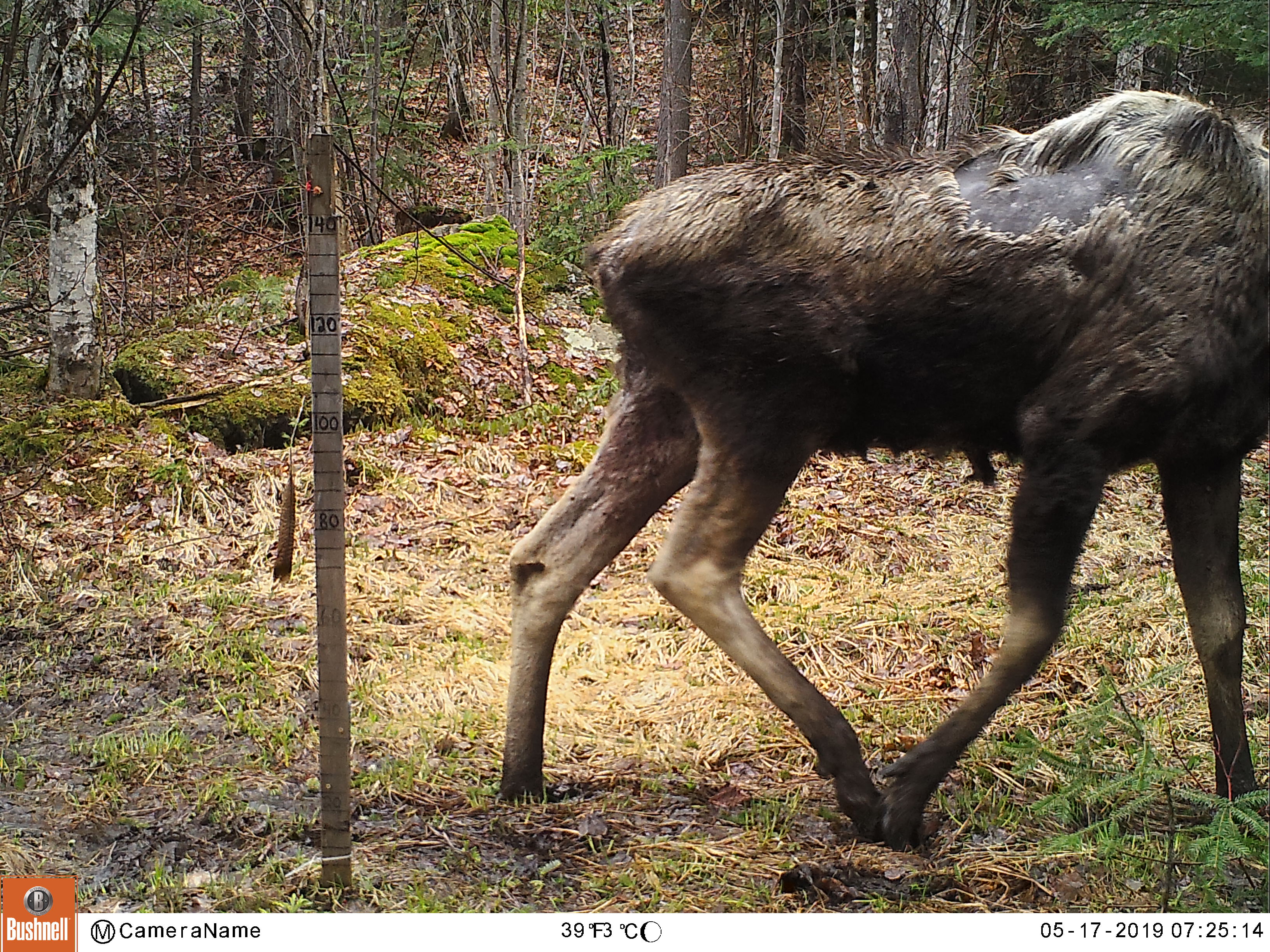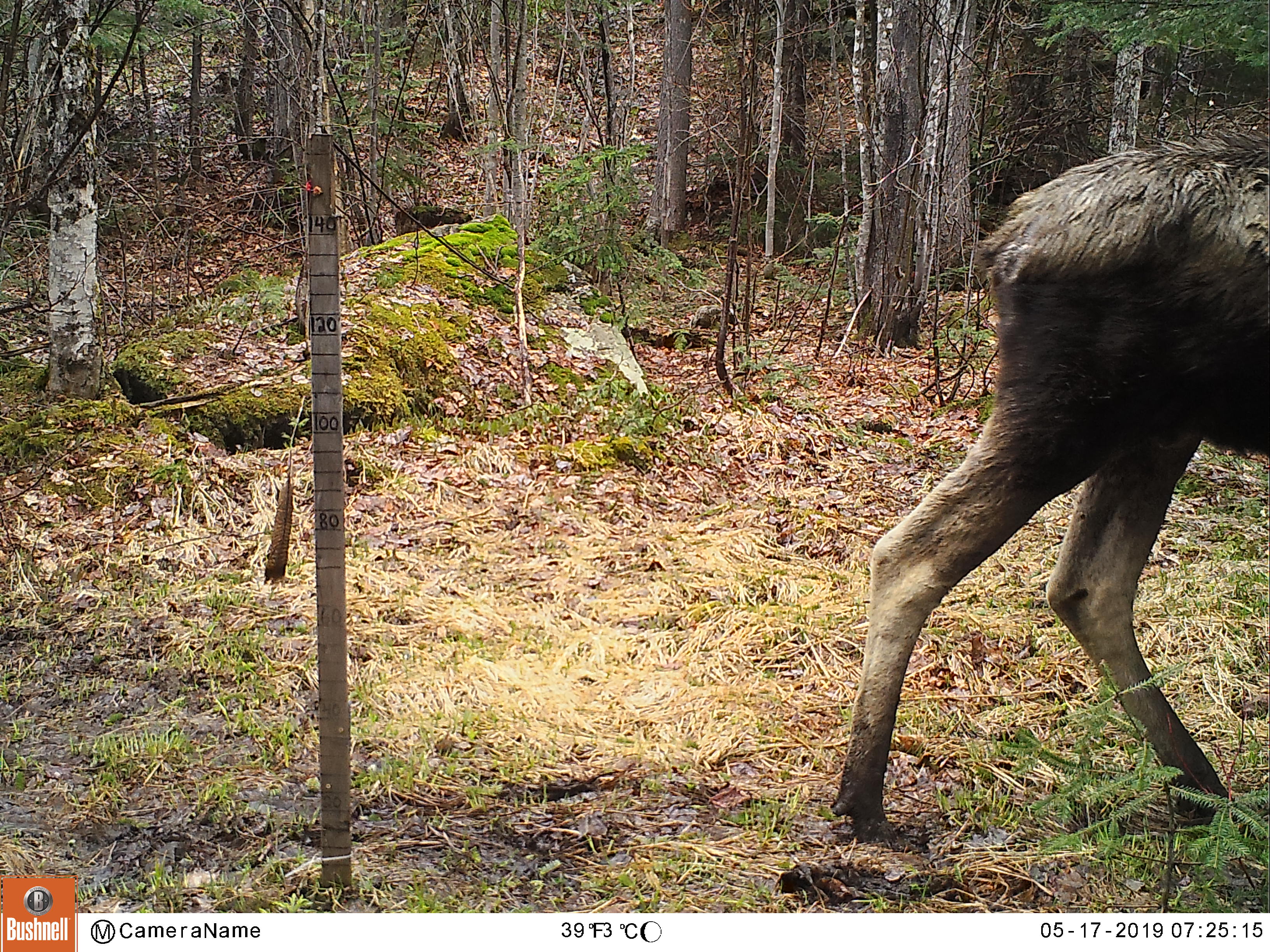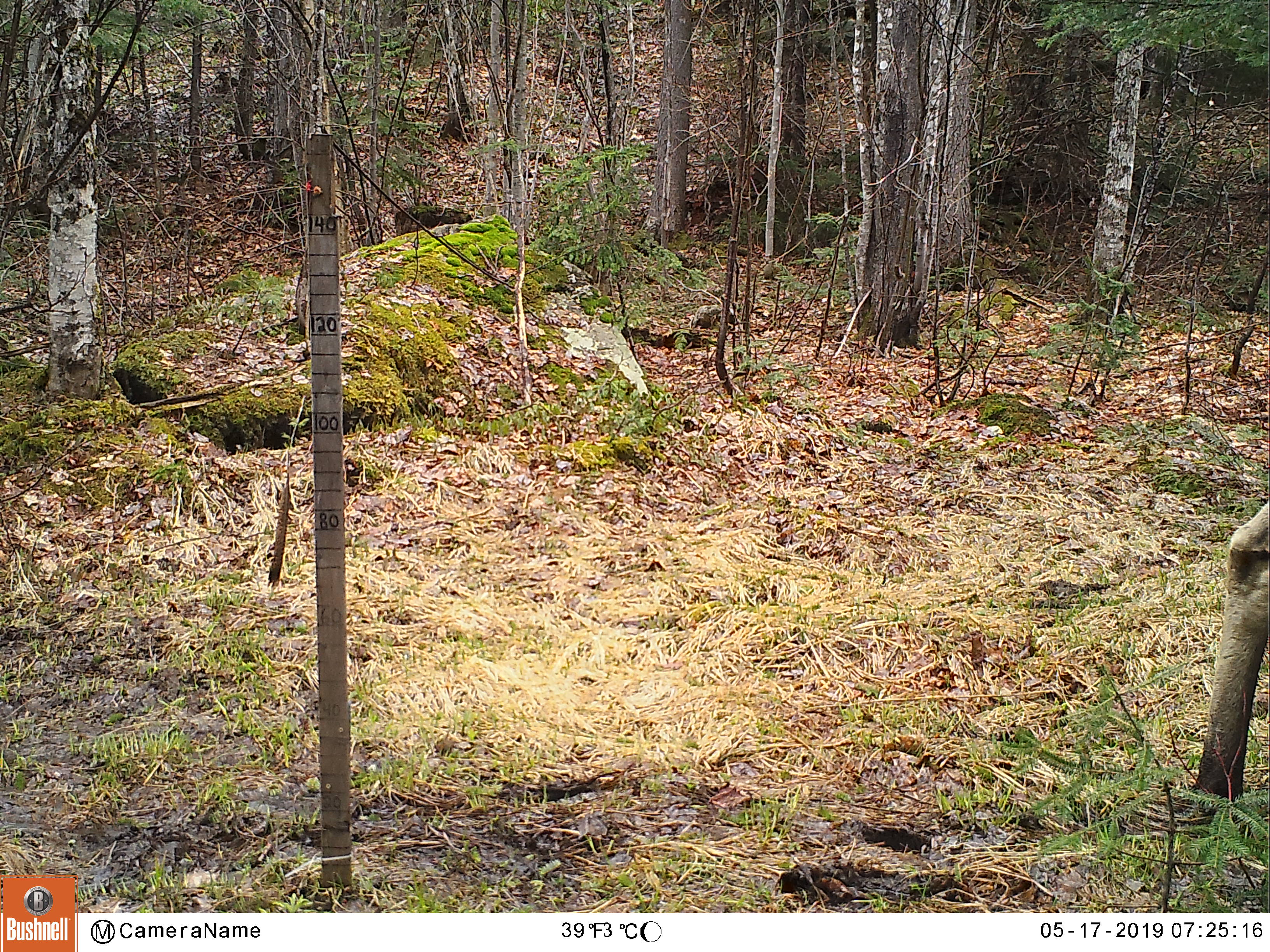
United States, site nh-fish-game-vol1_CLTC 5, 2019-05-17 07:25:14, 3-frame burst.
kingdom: Animalia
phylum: Chordata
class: Mammalia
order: Artiodactyla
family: Cervidae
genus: Alces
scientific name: Alces alces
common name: moose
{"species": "moose (Alces alces)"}